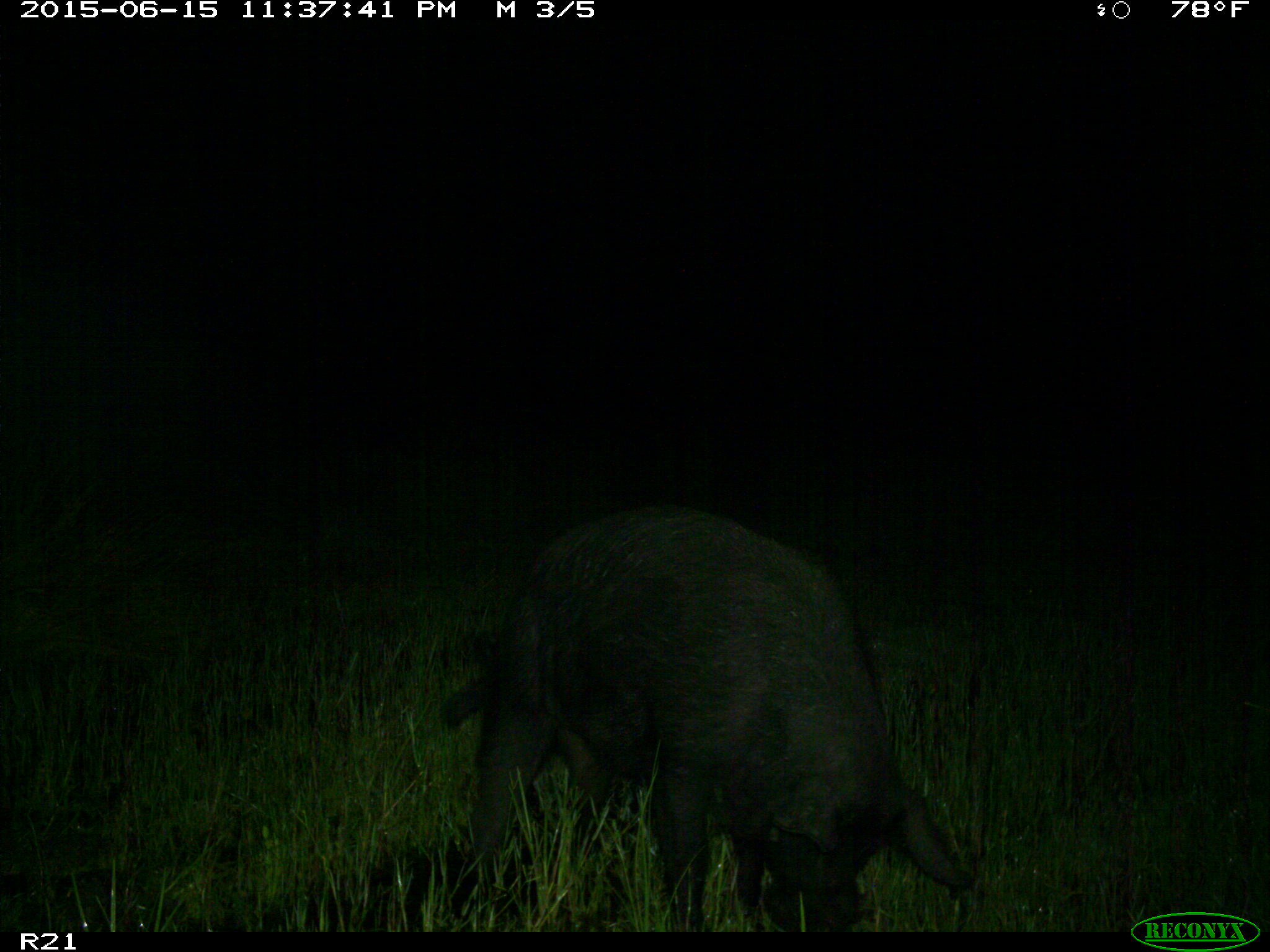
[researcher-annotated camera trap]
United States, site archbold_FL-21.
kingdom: Animalia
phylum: Chordata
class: Mammalia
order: Artiodactyla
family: Suidae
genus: Sus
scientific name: Sus scrofa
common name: wild boar